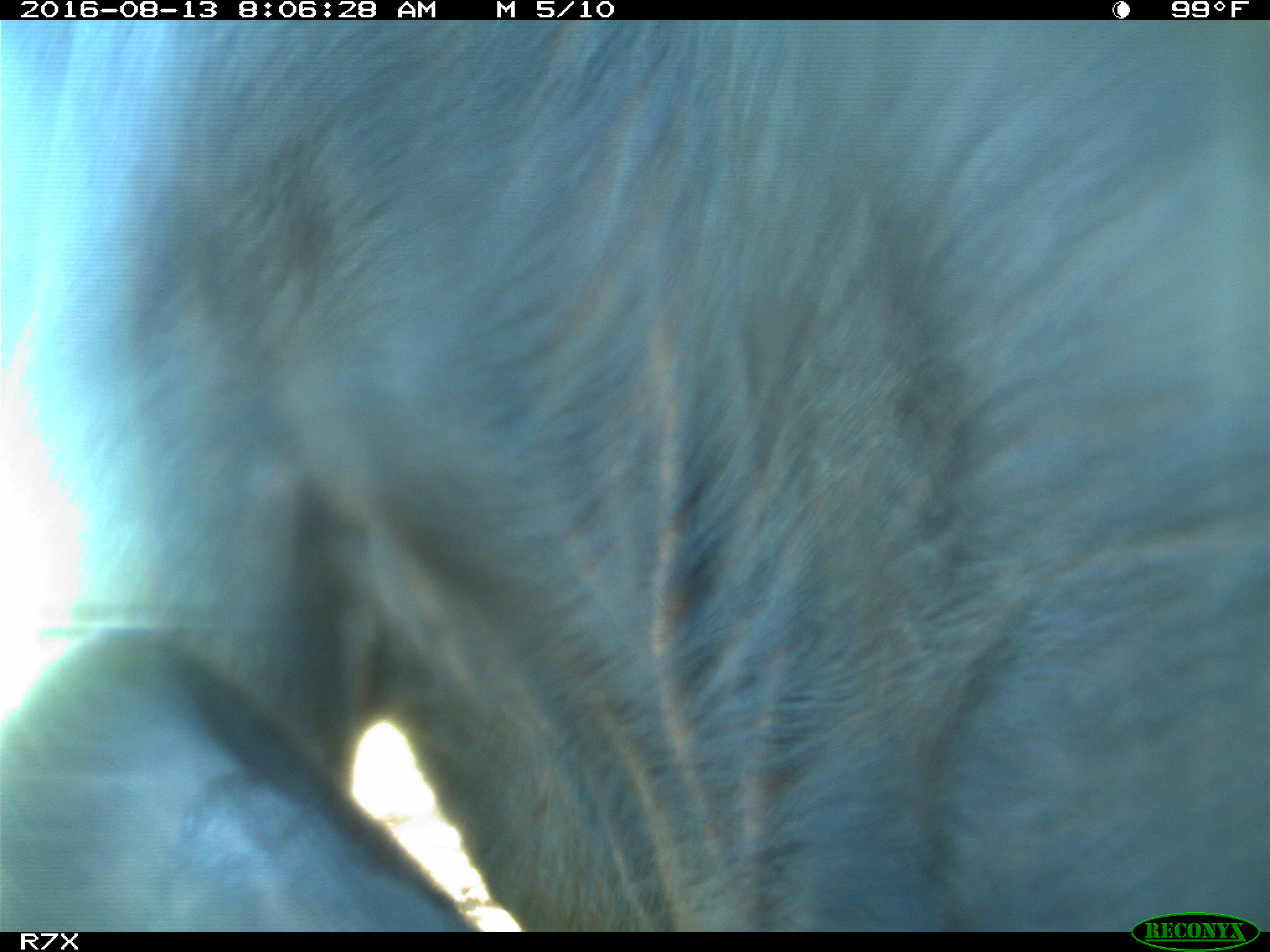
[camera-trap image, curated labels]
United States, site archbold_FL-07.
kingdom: Animalia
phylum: Chordata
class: Mammalia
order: Artiodactyla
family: Bovidae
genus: Bos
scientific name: Bos taurus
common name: domestic cow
Bos taurus (domestic cow).